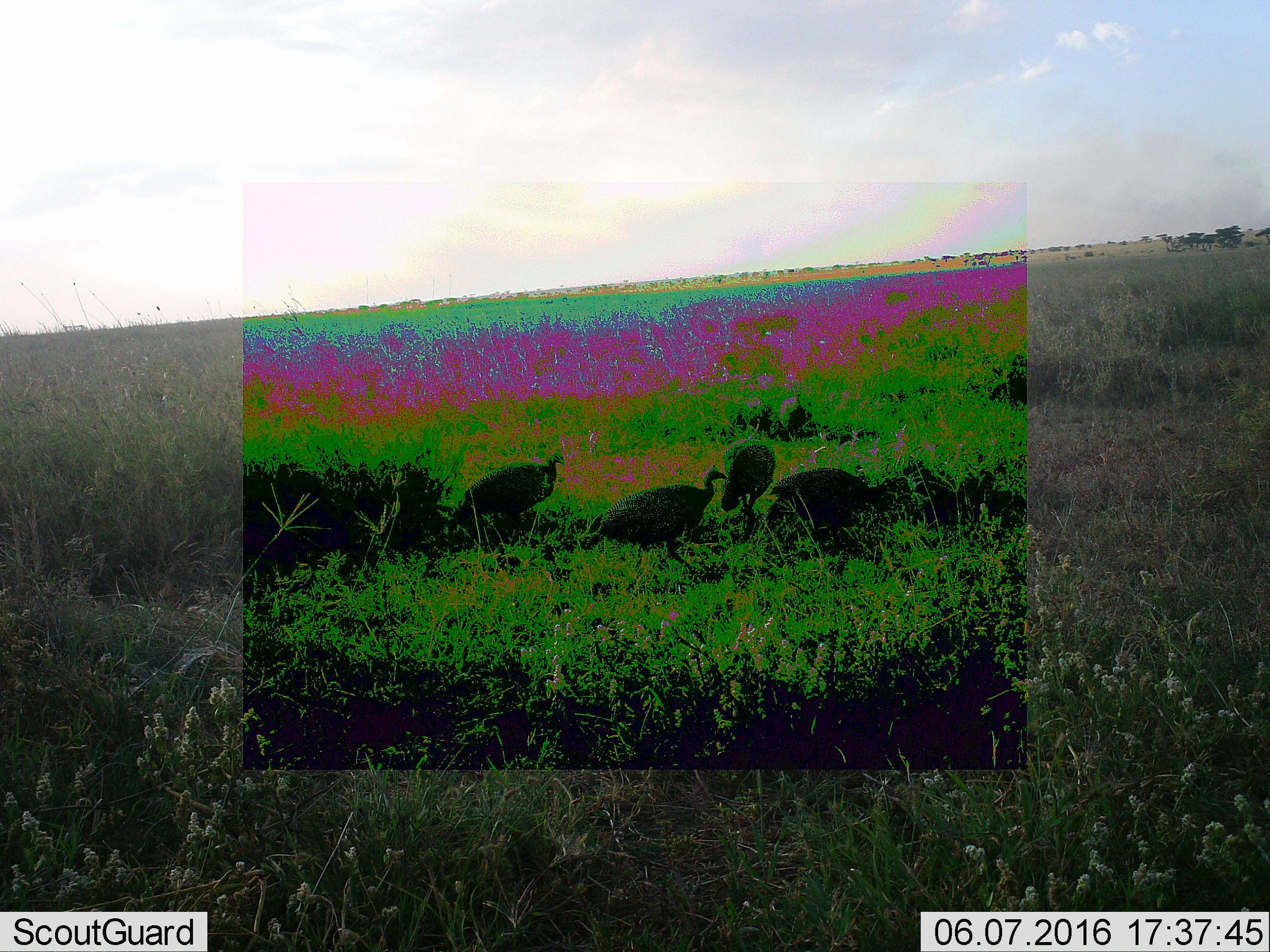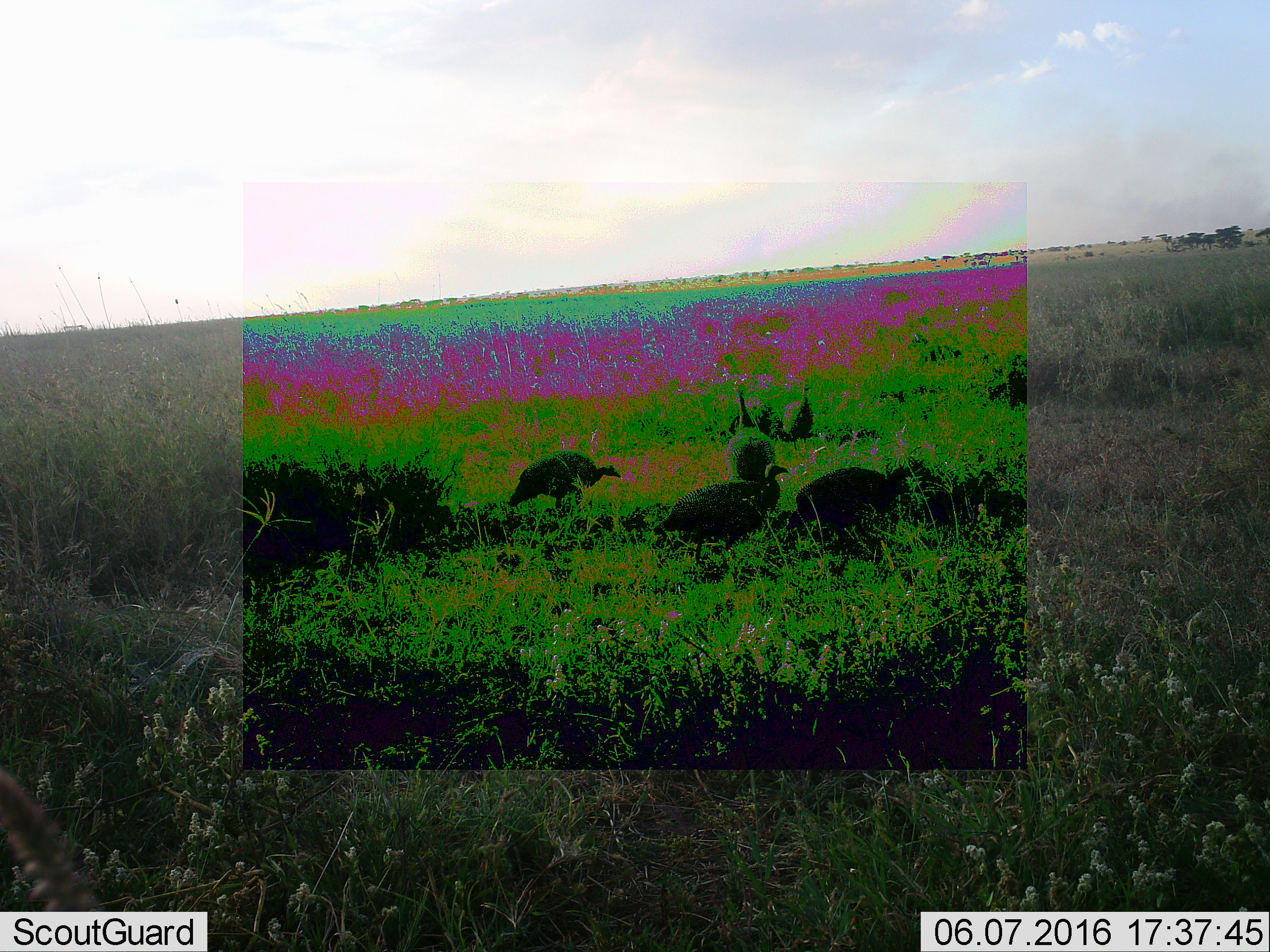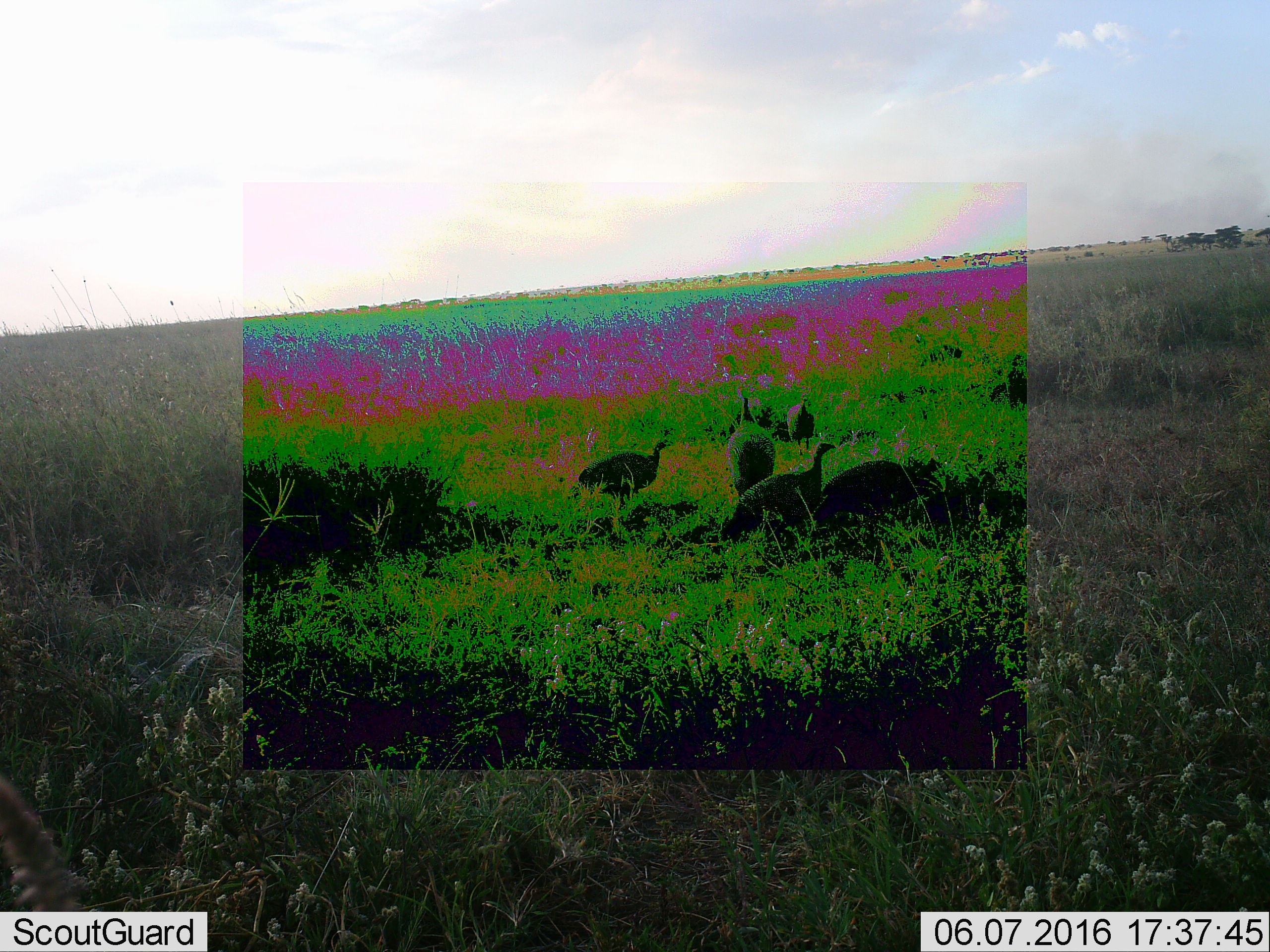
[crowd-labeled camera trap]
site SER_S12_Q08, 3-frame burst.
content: unidentified animal